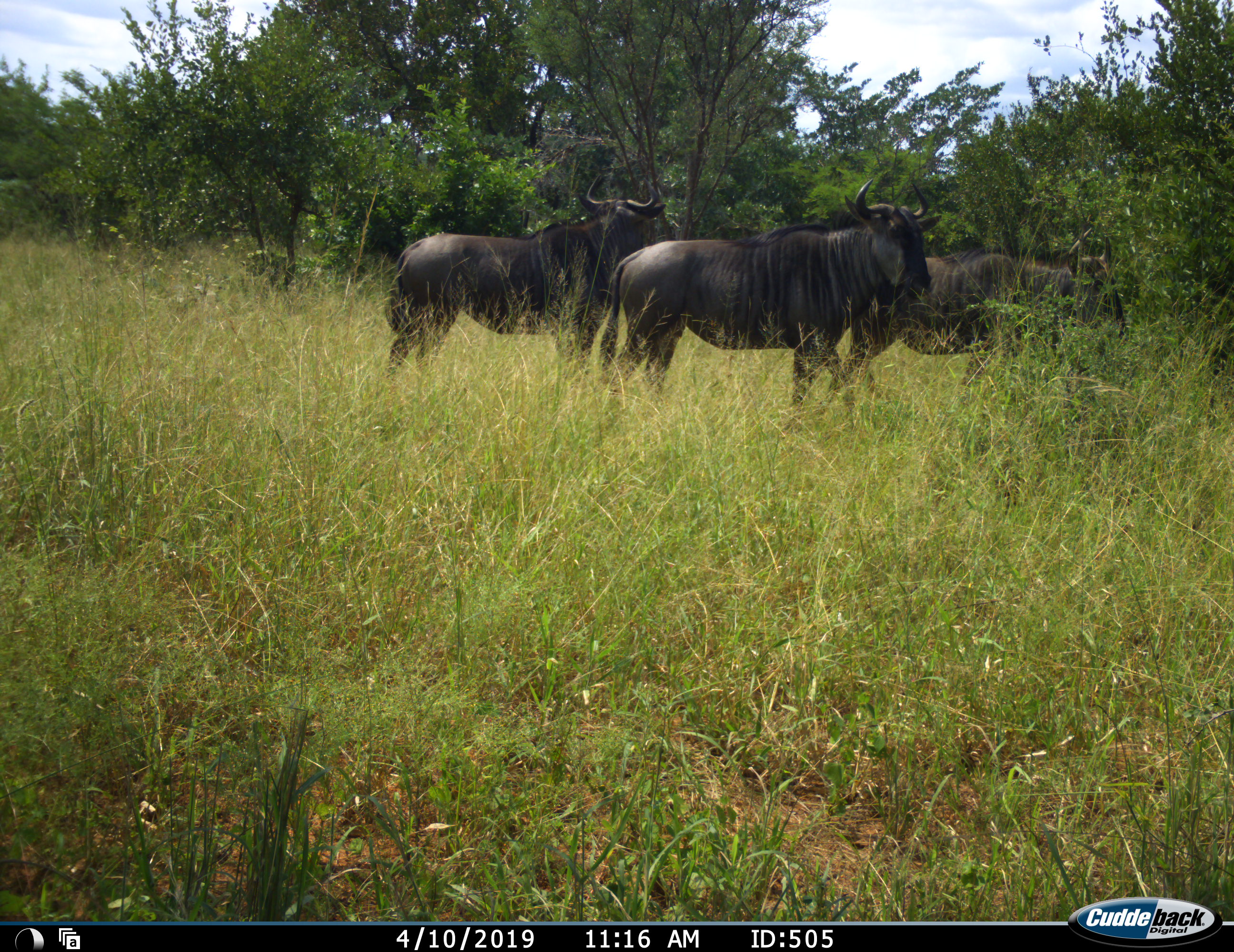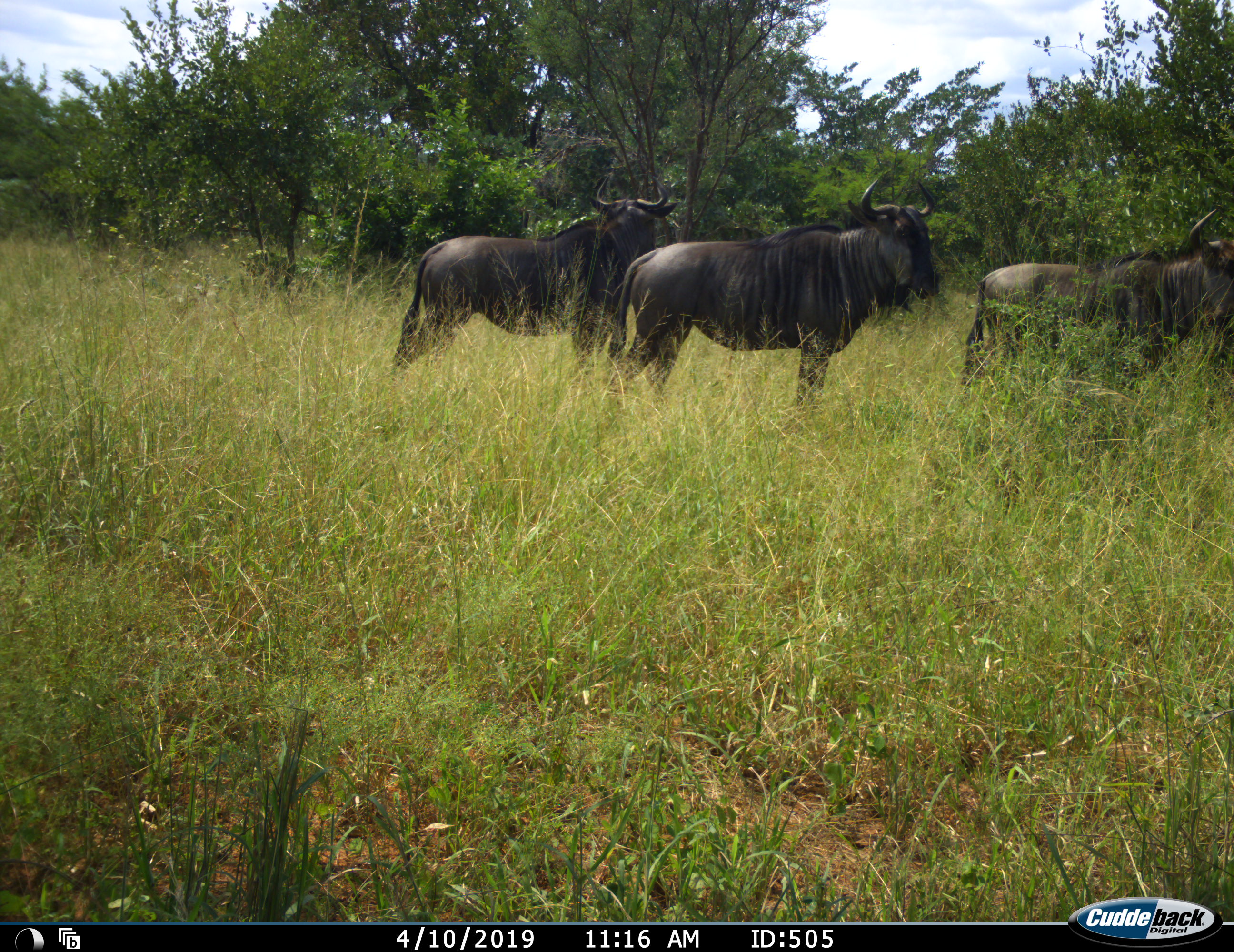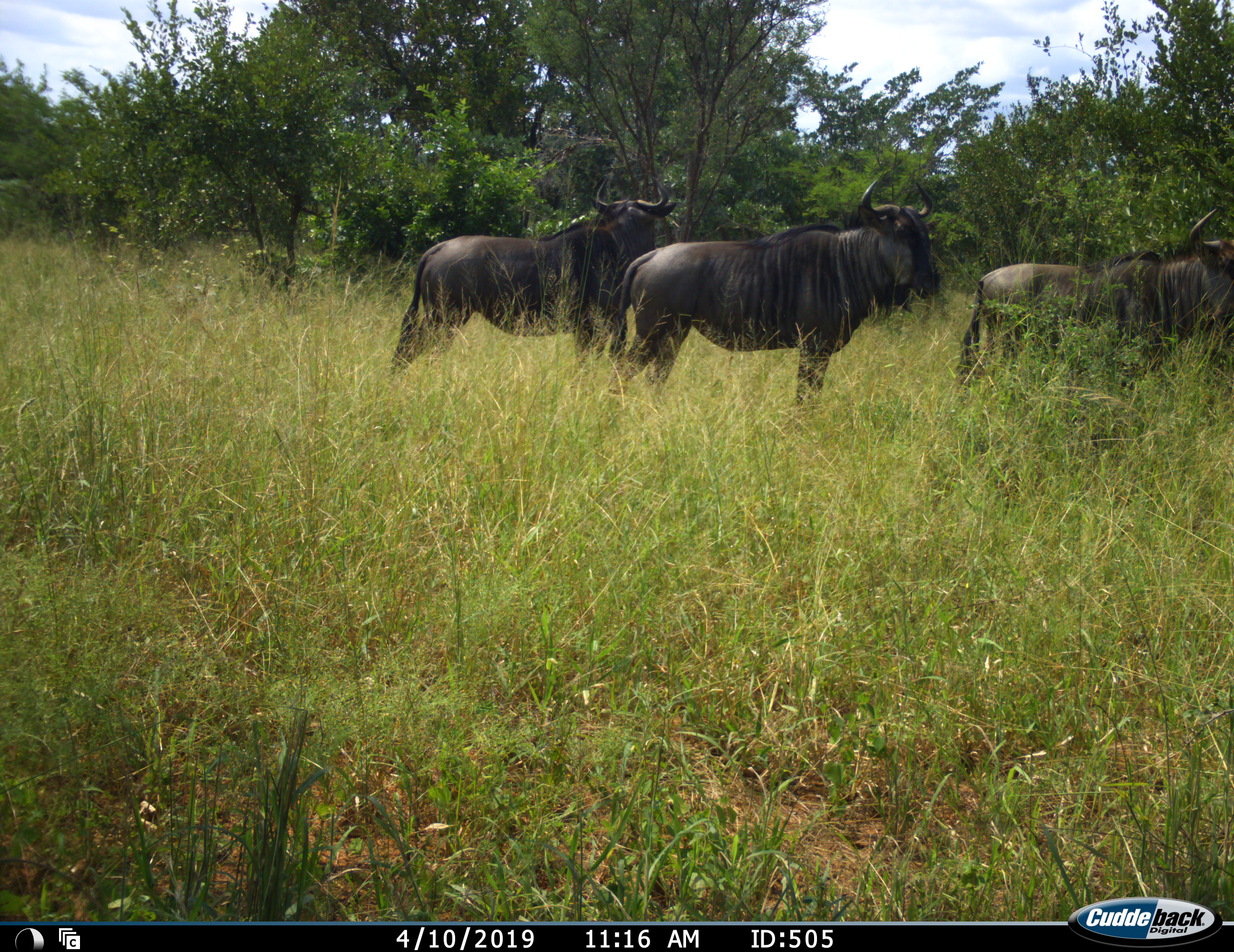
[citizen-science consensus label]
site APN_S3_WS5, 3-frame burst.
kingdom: Animalia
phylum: Chordata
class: Mammalia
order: Artiodactyla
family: Bovidae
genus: Connochaetes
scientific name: Connochaetes taurinus taurinus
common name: blue wildebeest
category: wildebeestblue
Wildebeestblue (blue wildebeest) (Connochaetes taurinus taurinus), count 3. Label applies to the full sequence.